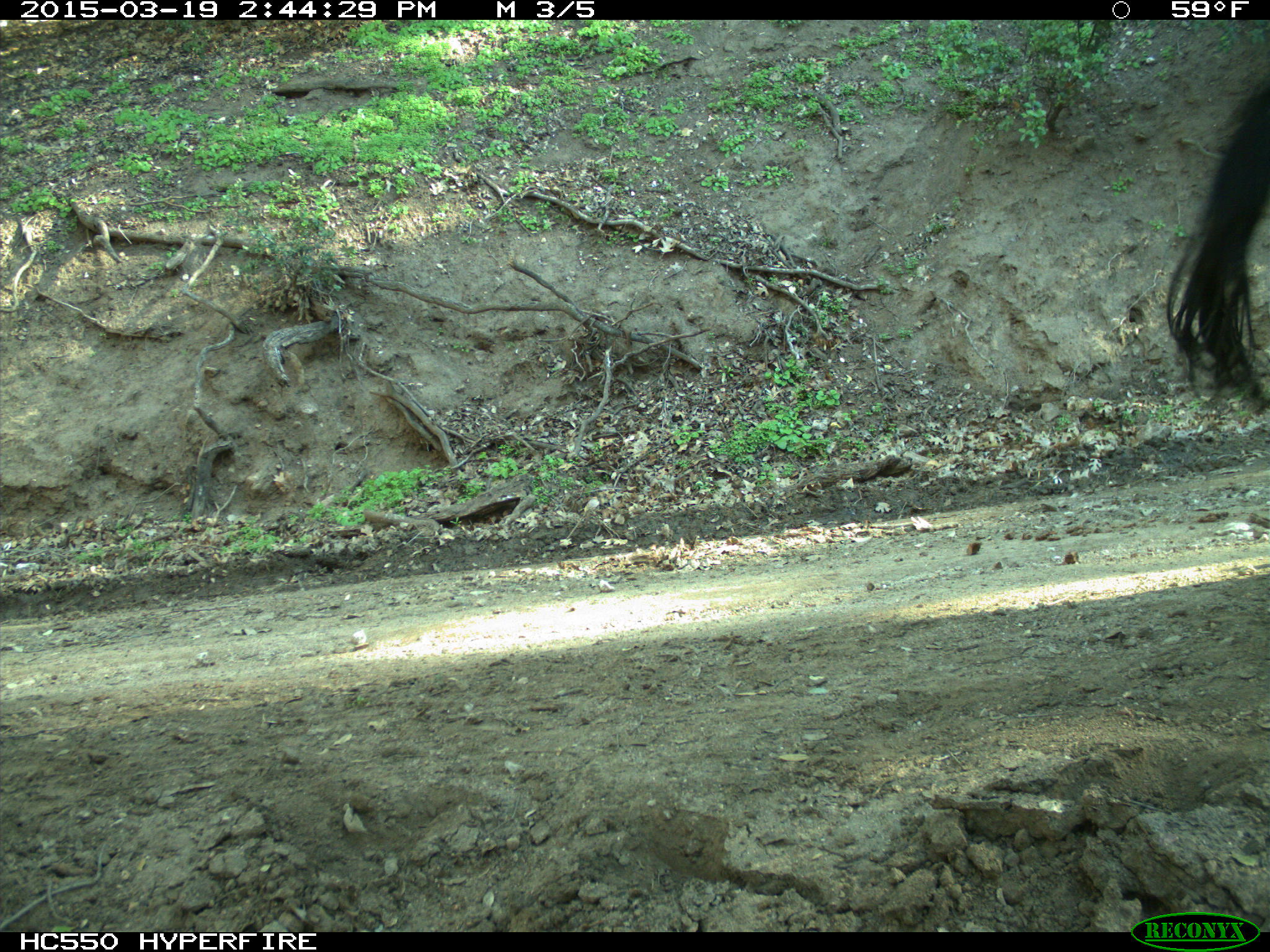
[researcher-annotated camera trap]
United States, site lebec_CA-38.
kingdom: Animalia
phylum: Chordata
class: Mammalia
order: Artiodactyla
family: Bovidae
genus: Bos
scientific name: Bos taurus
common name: domestic cow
Bos taurus (domestic cow).